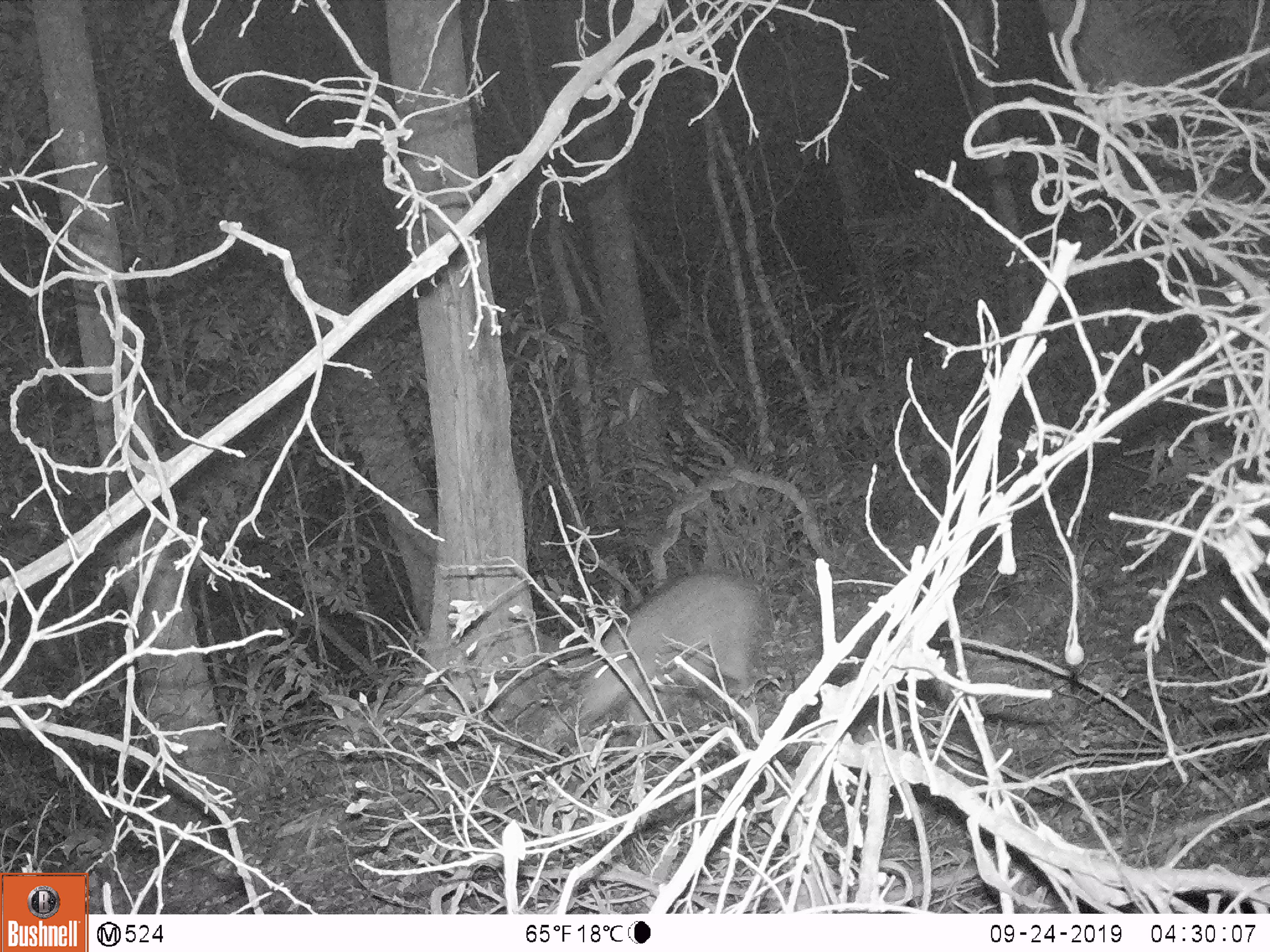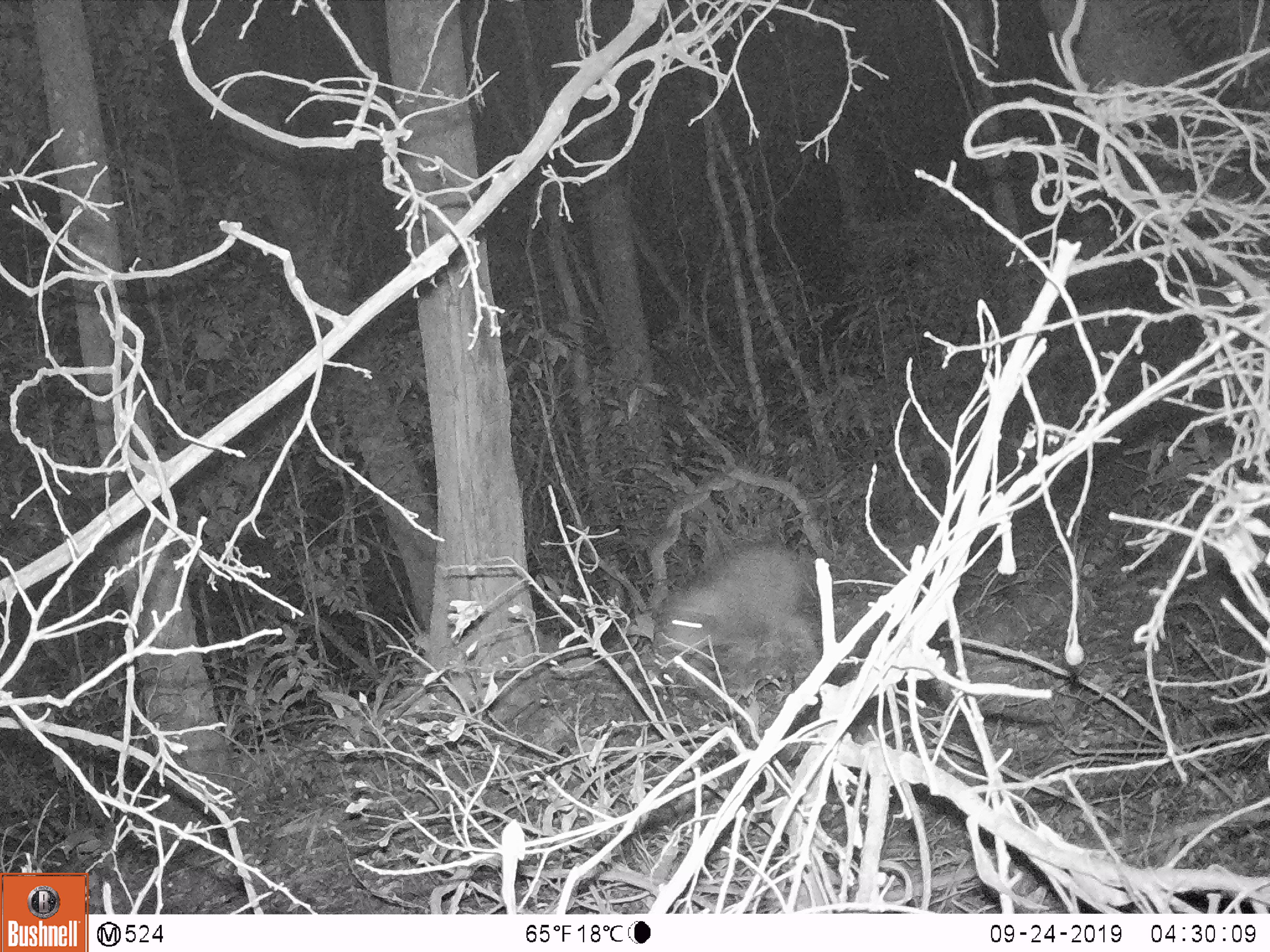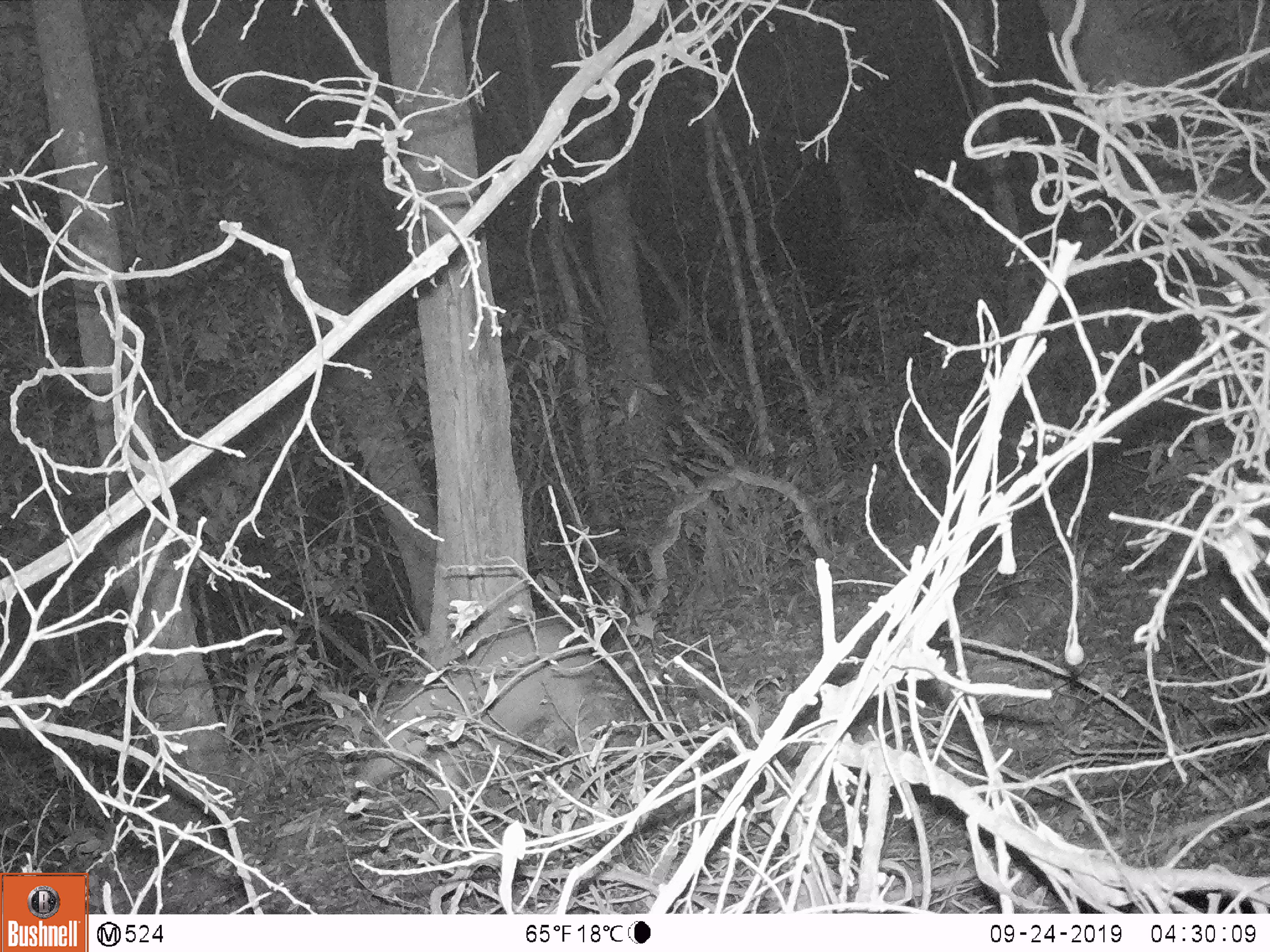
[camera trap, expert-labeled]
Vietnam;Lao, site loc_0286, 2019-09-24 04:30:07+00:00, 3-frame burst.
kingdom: Animalia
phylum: Chordata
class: Mammalia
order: Artiodactyla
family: Suidae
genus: Sus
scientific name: Sus scrofa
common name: eurasian wild pig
Eurasian wild pig (Sus scrofa). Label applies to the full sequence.